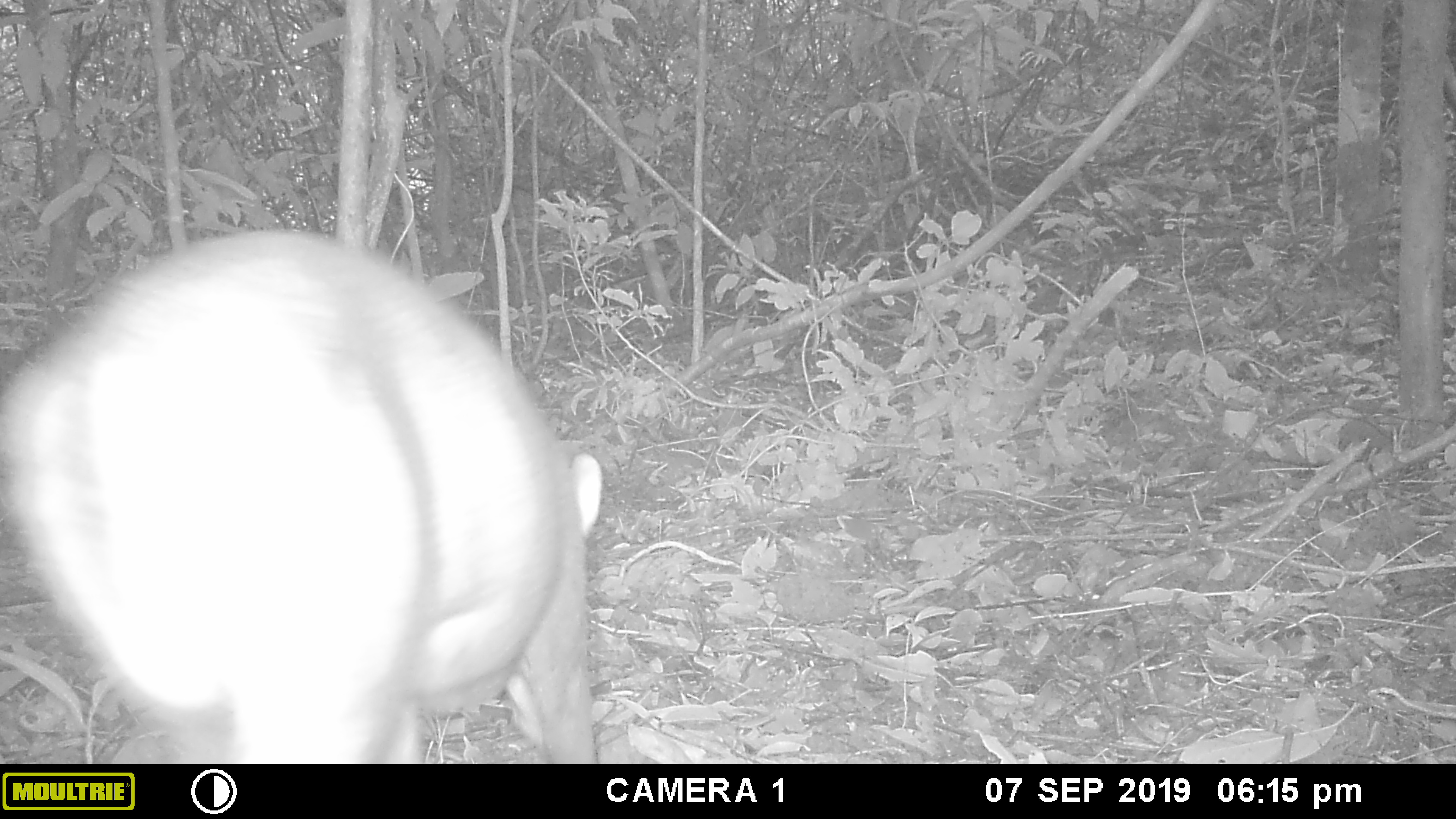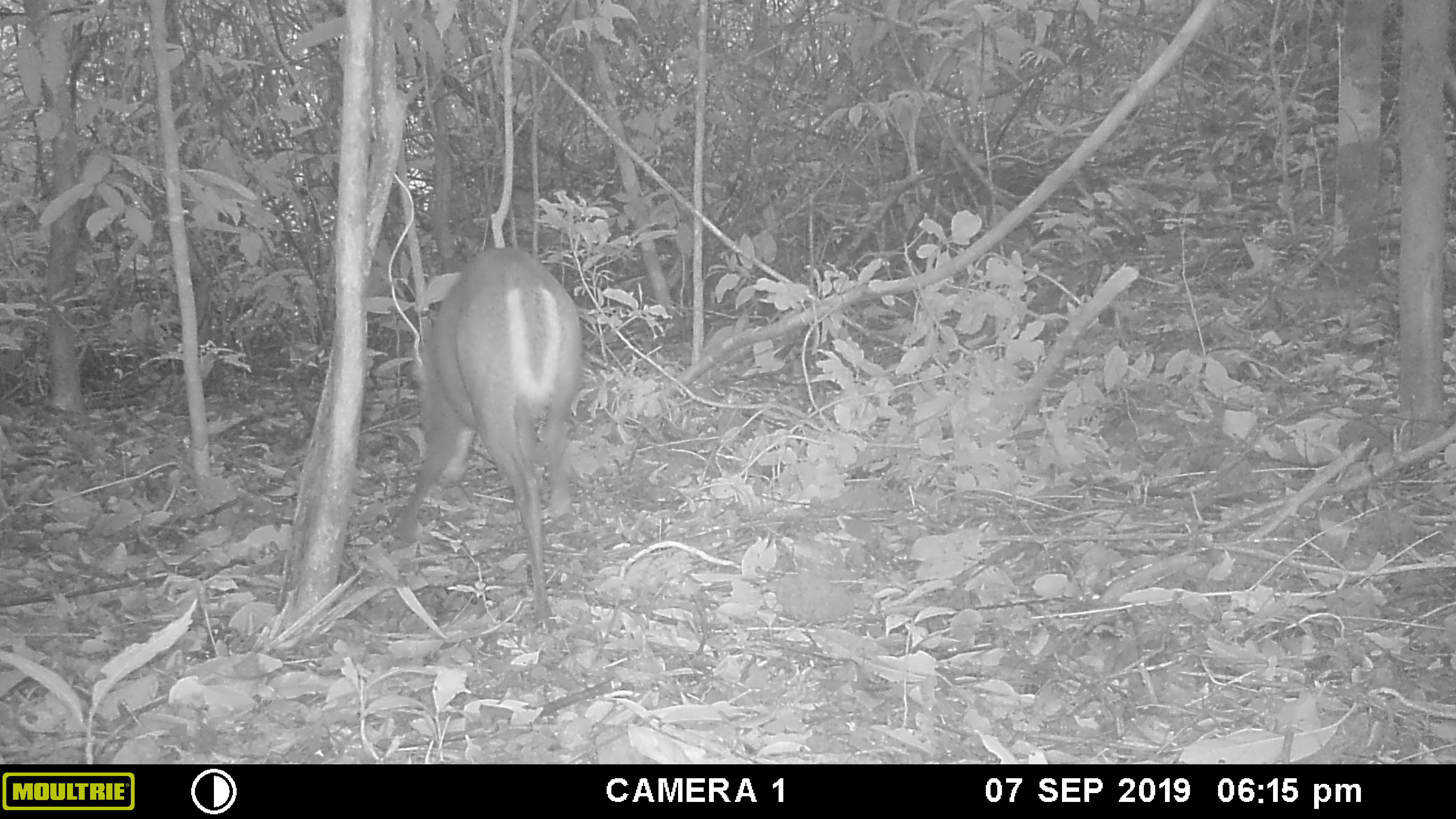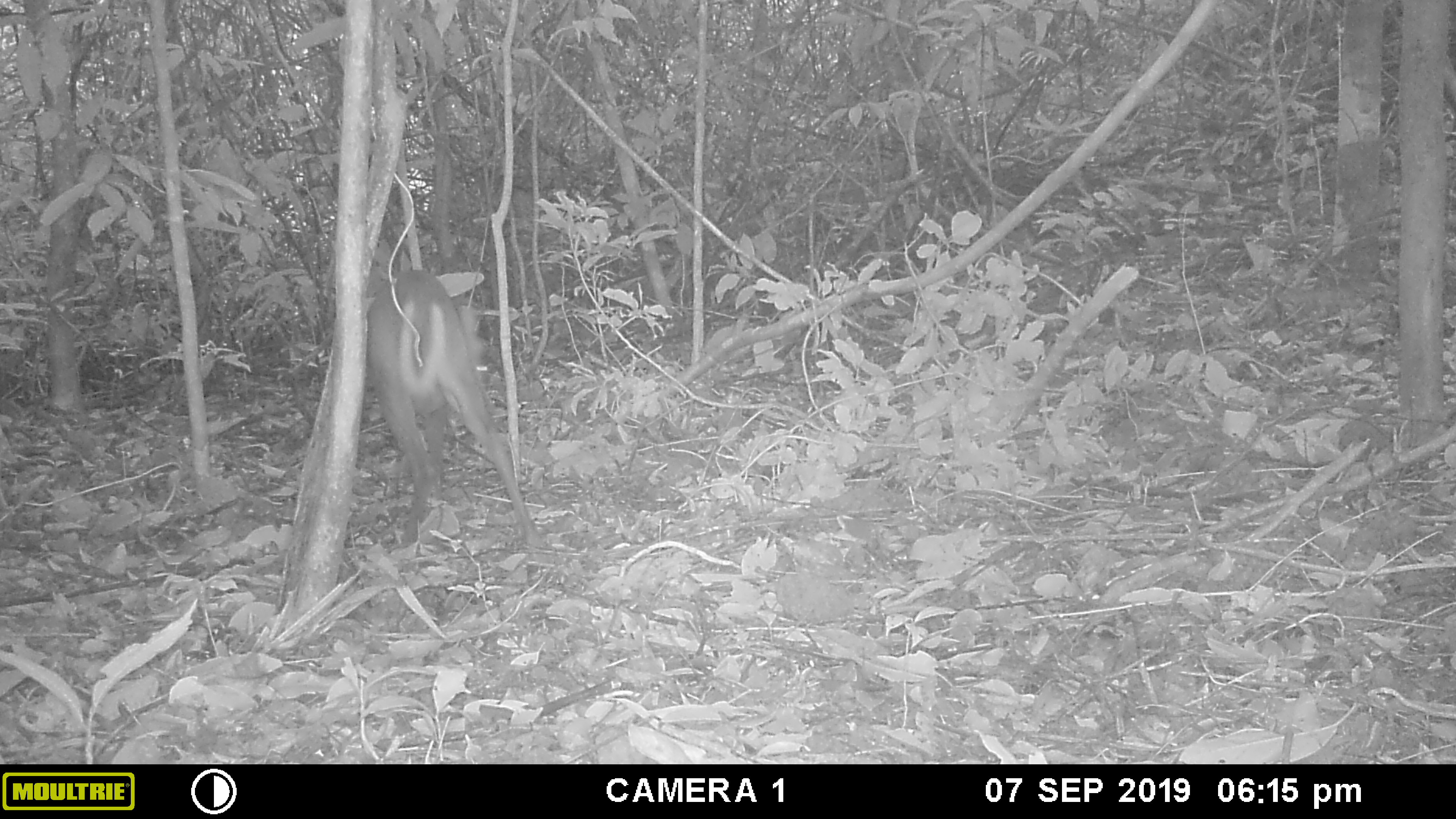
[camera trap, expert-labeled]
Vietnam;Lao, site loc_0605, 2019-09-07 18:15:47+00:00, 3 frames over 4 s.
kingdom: Animalia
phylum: Chordata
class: Mammalia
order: Artiodactyla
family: Cervidae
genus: Muntiacus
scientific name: Muntiacus rooseveltorum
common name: roosevelt's muntjac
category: roosevelts muntjac group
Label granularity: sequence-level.